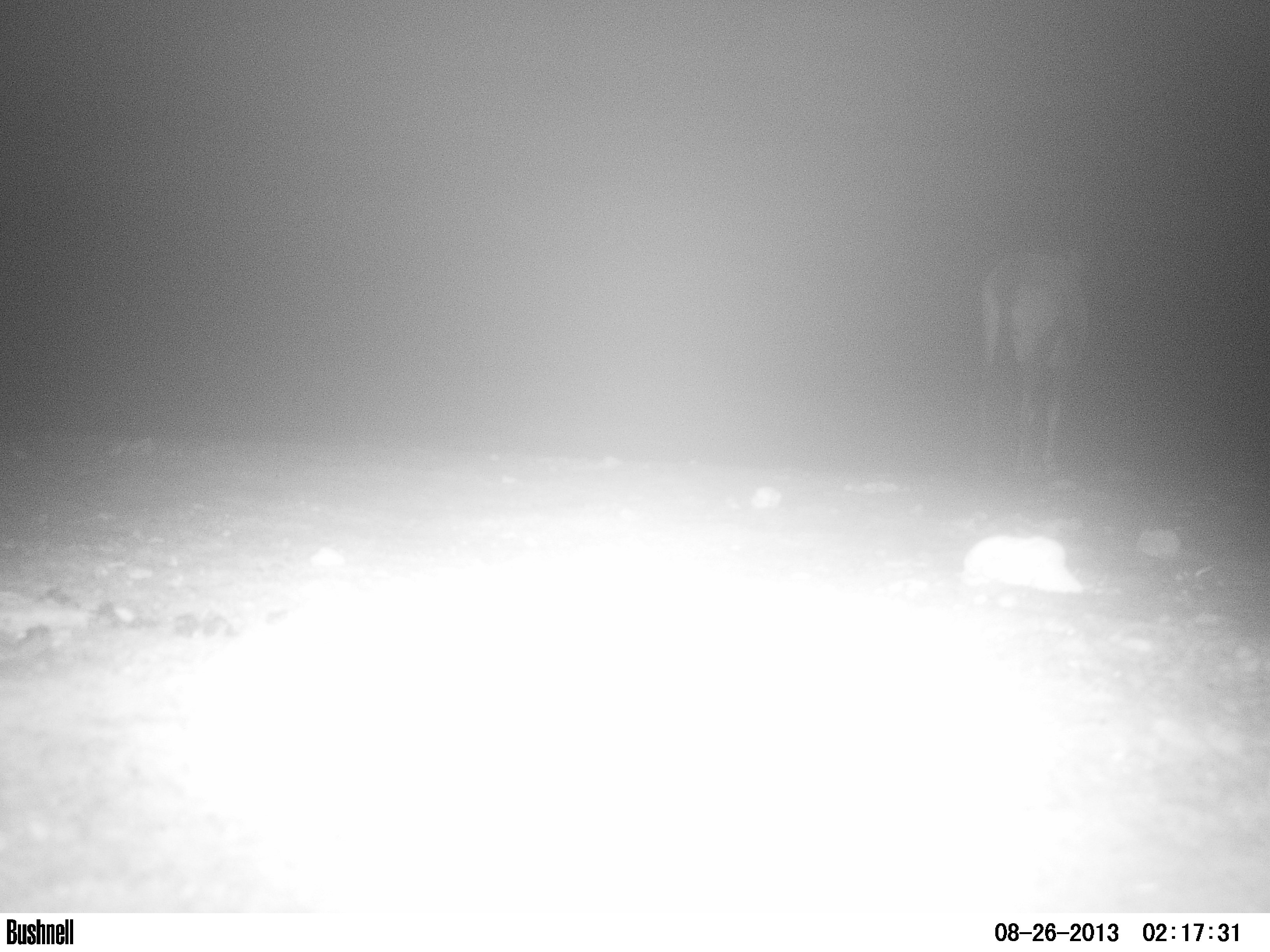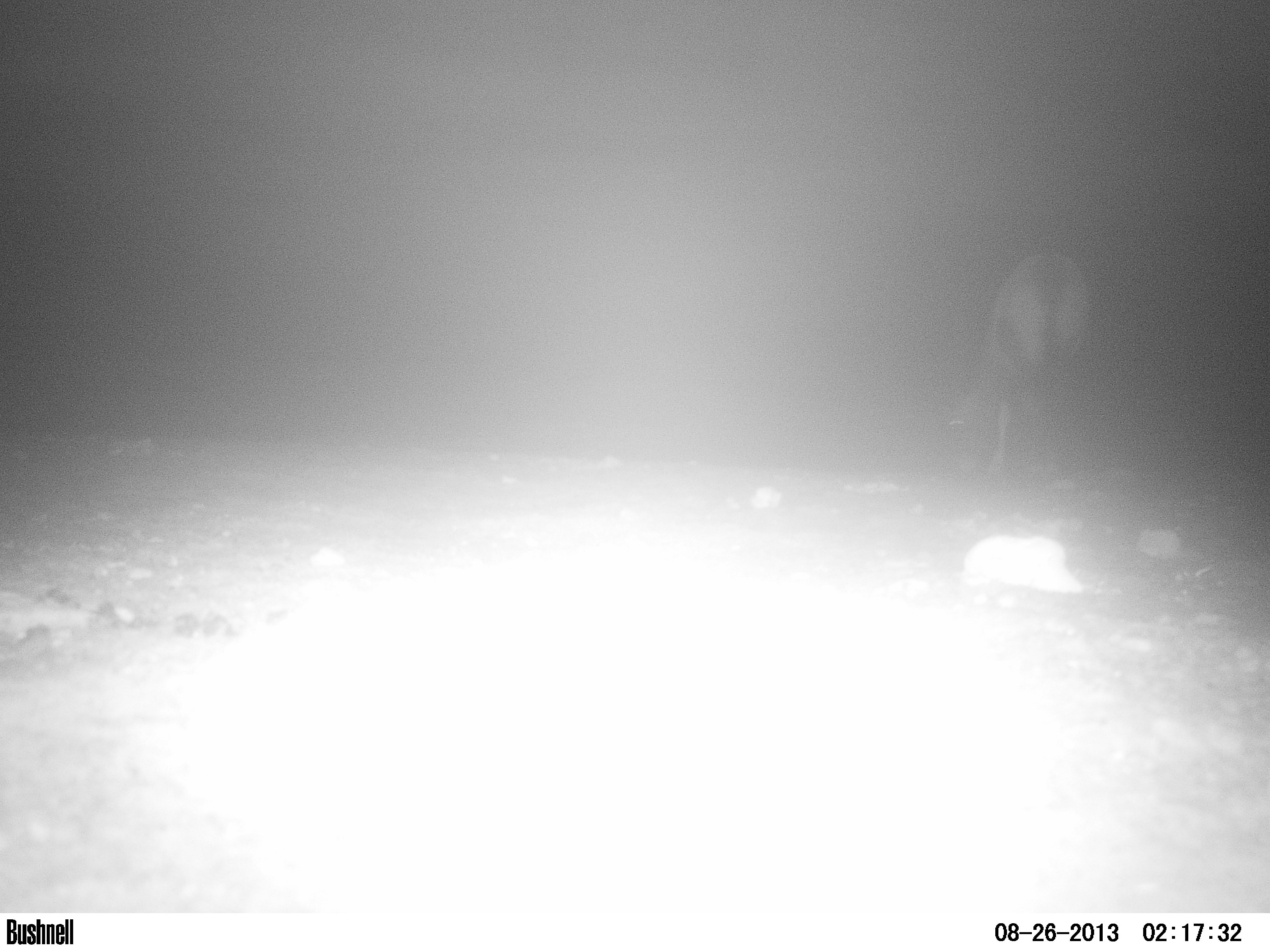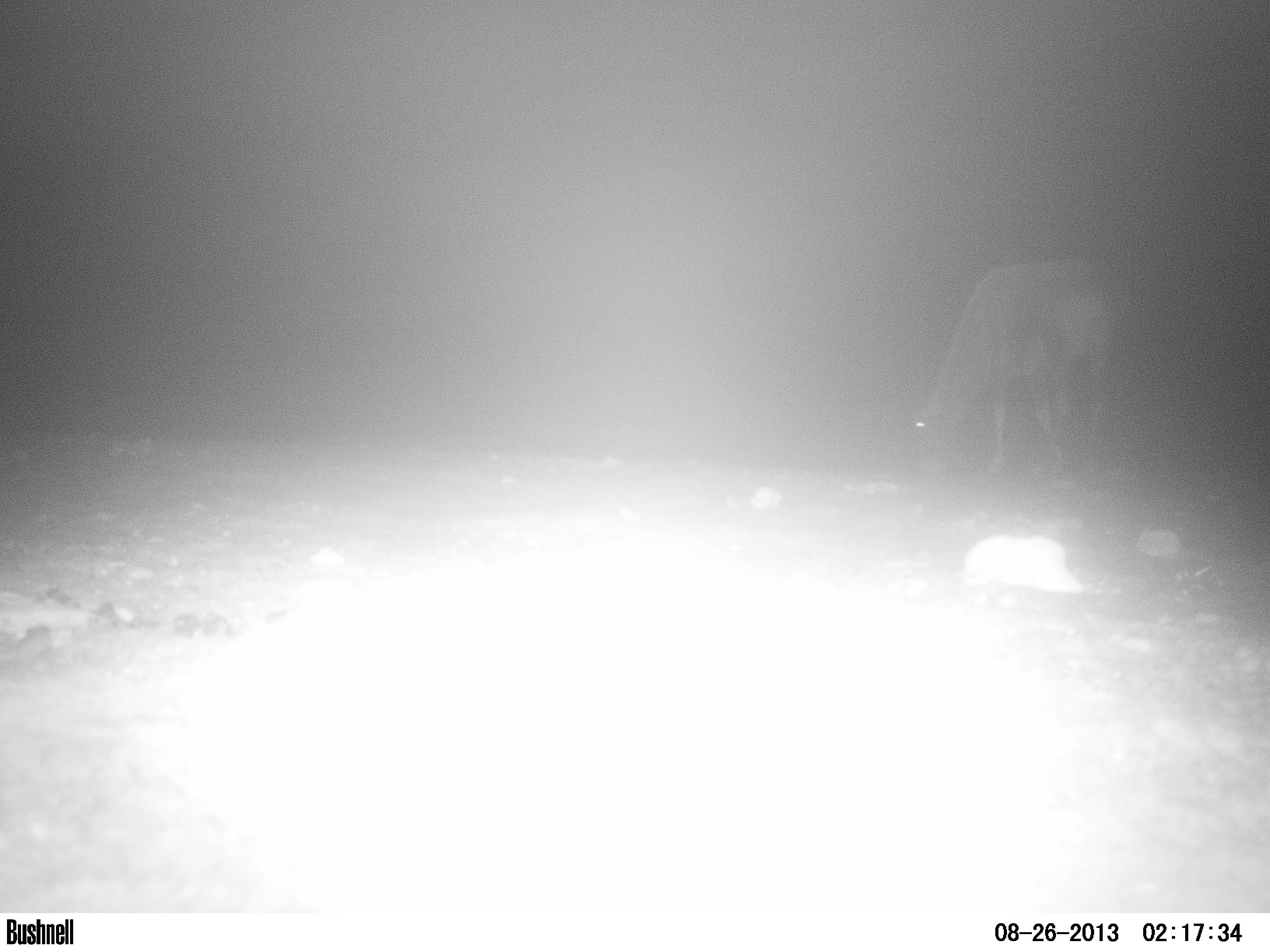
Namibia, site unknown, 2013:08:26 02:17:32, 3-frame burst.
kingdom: Animalia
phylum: Chordata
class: Mammalia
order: Artiodactyla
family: Bovidae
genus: Oryx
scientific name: Oryx gazella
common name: gemsbok